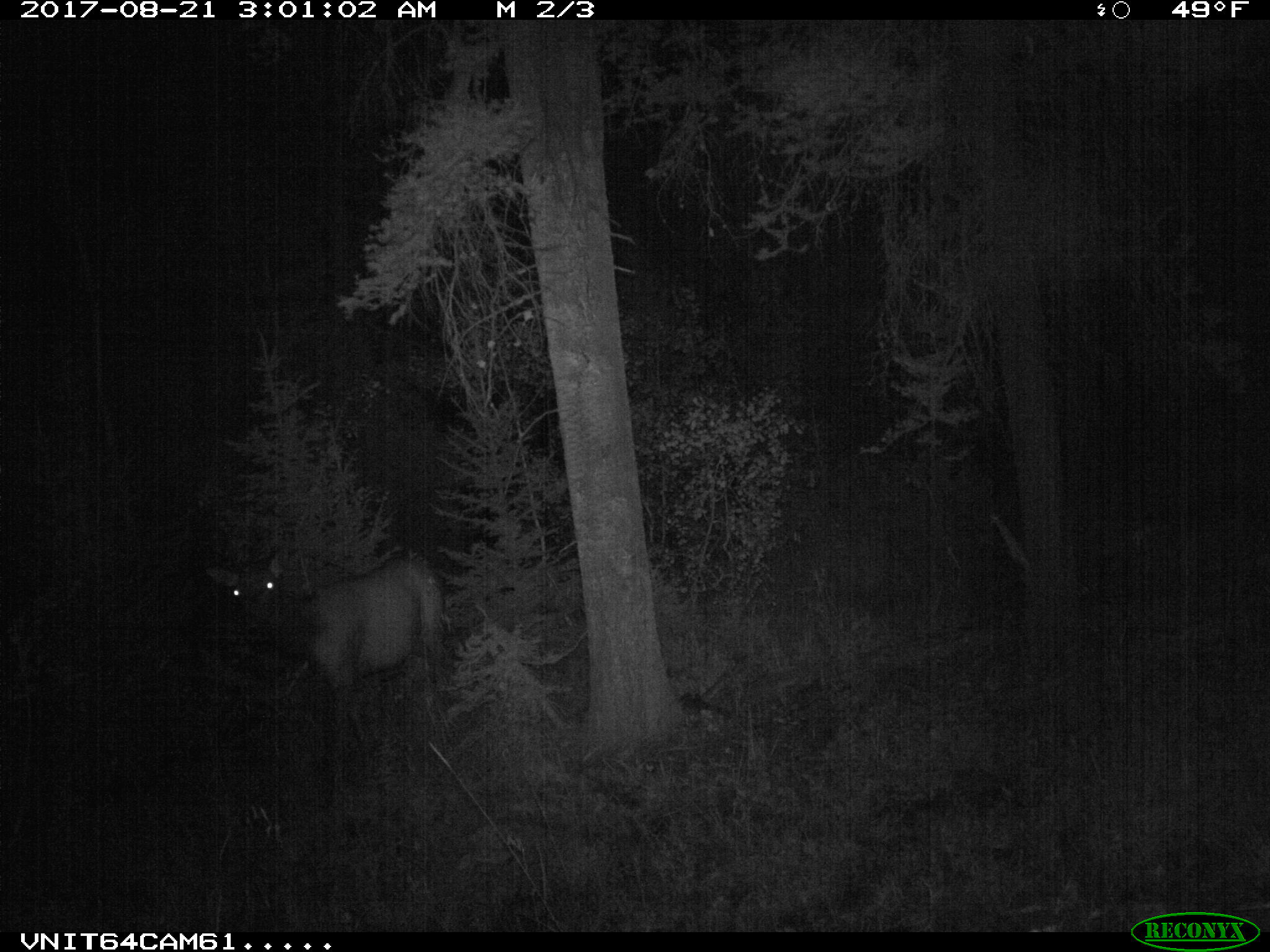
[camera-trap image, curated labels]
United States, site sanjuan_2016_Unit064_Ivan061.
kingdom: Animalia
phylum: Chordata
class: Mammalia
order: Artiodactyla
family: Cervidae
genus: Cervus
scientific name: Cervus elaphus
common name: red deer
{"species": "Cervus elaphus (red deer)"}